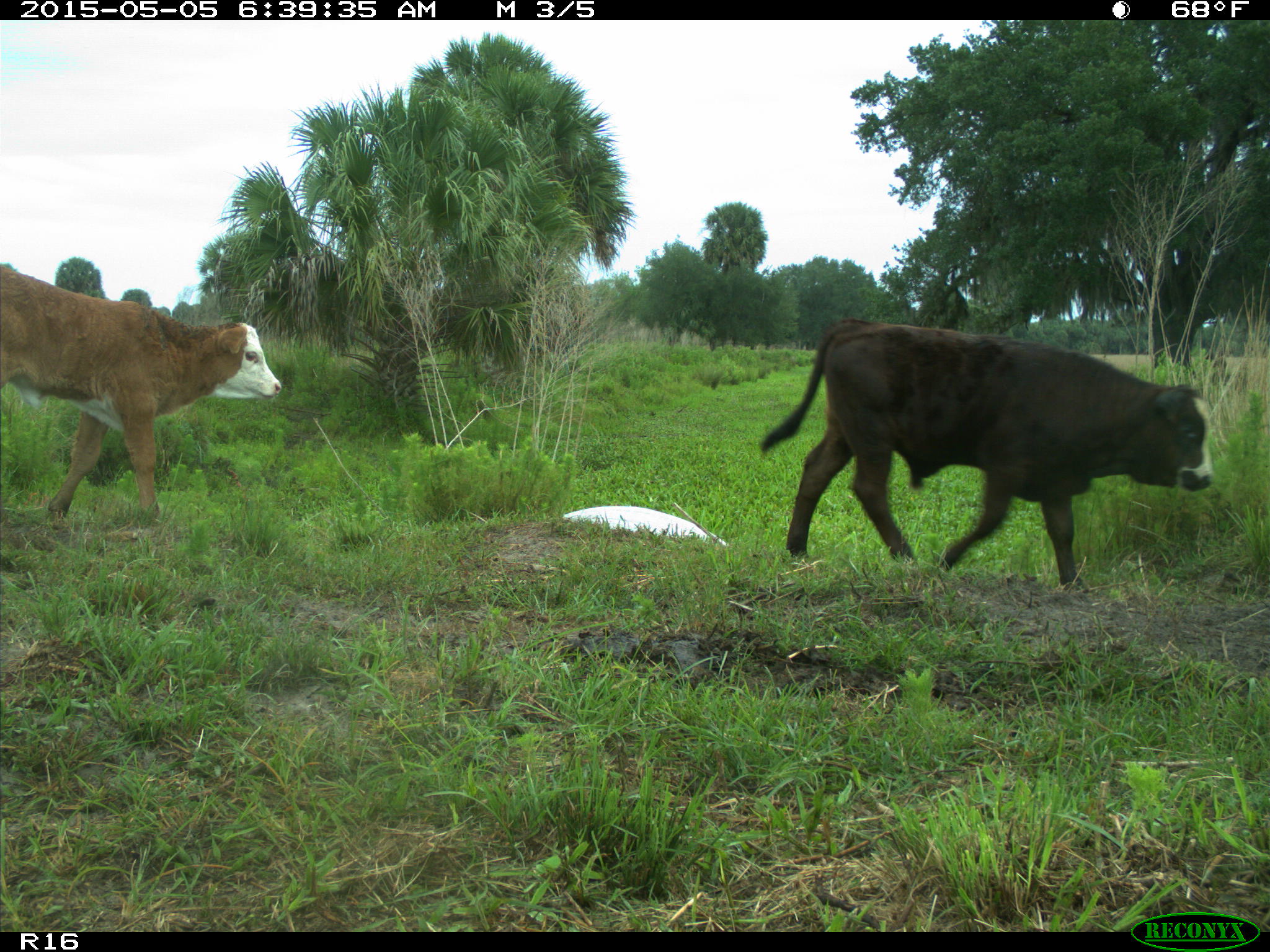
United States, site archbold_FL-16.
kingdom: Animalia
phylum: Chordata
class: Mammalia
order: Artiodactyla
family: Bovidae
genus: Bos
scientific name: Bos taurus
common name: domestic cow